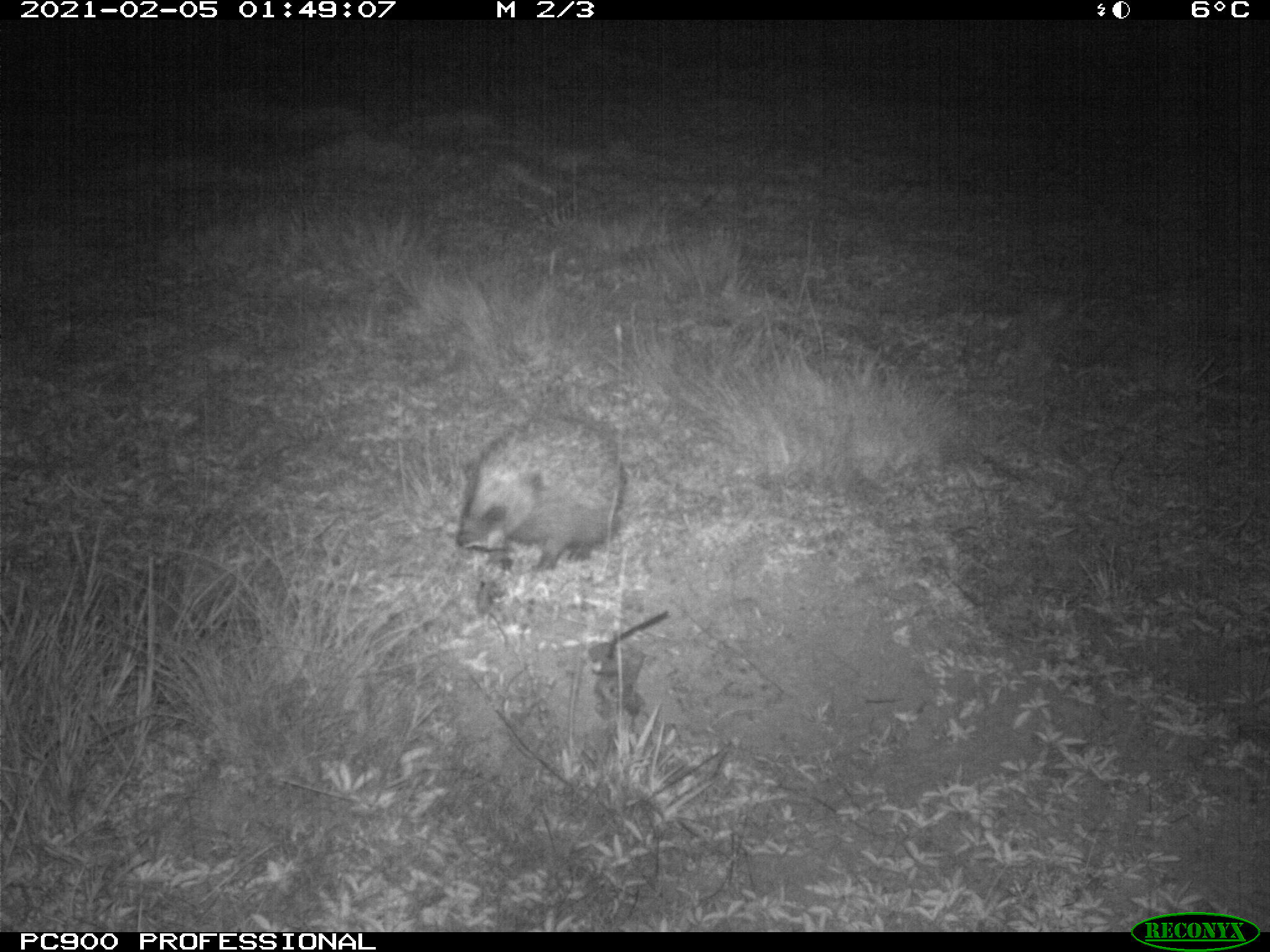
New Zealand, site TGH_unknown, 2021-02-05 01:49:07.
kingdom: Animalia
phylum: Chordata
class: Mammalia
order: Eulipotyphla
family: Erinaceidae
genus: Erinaceus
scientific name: Erinaceus europaeus europaeus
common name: european hedgehog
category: hedgehog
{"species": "hedgehog (european hedgehog) (Erinaceus europaeus europaeus)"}